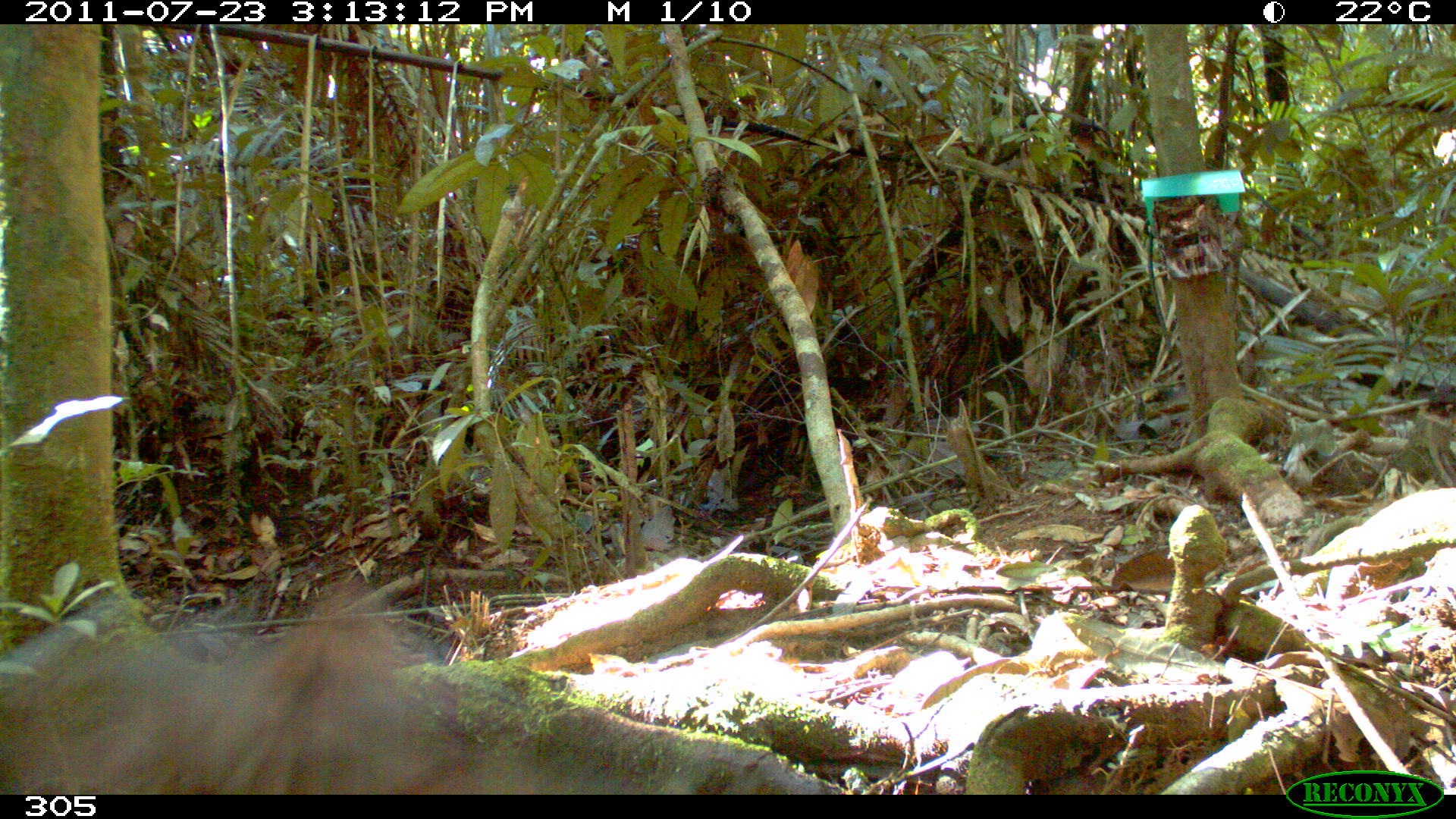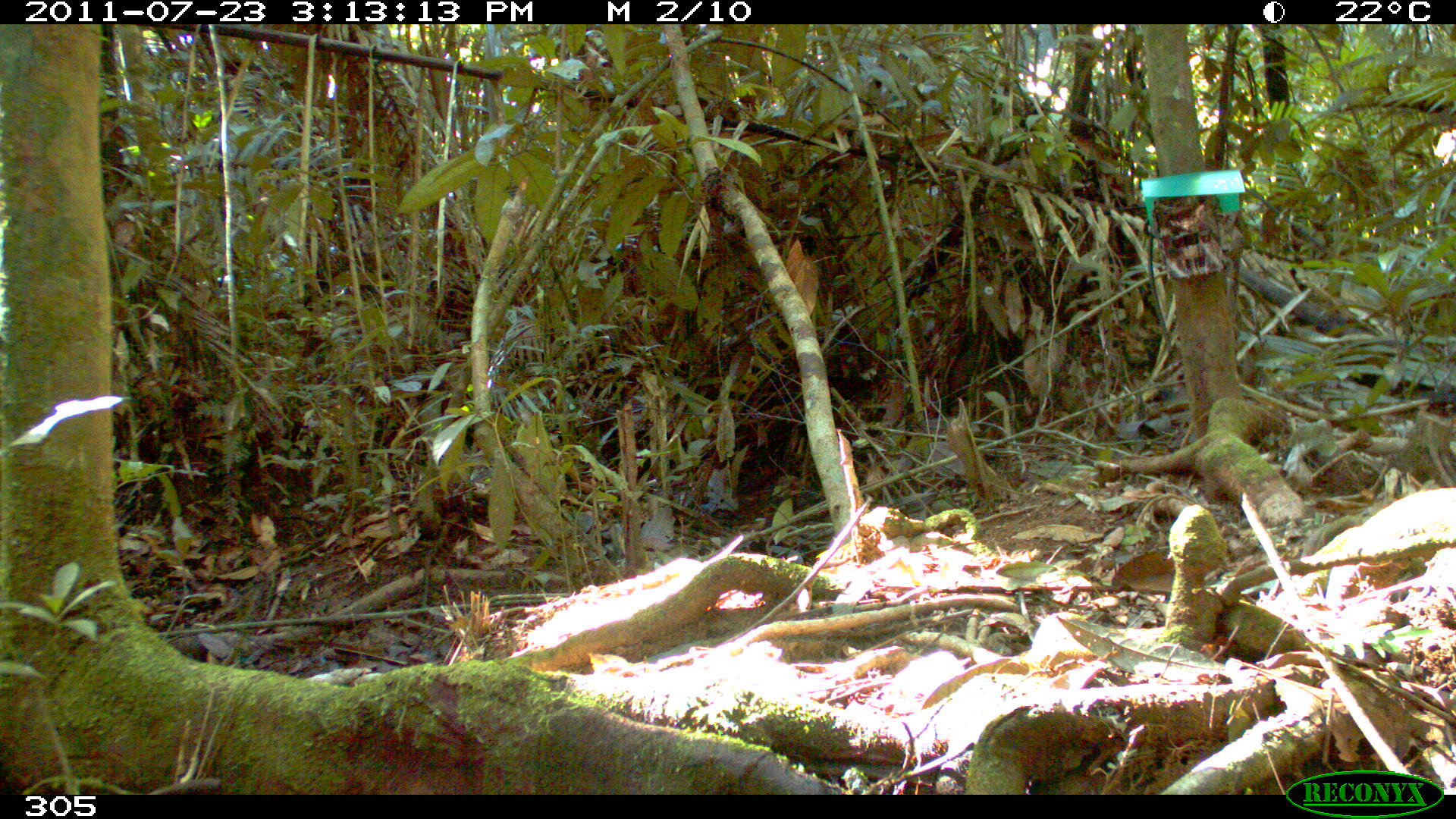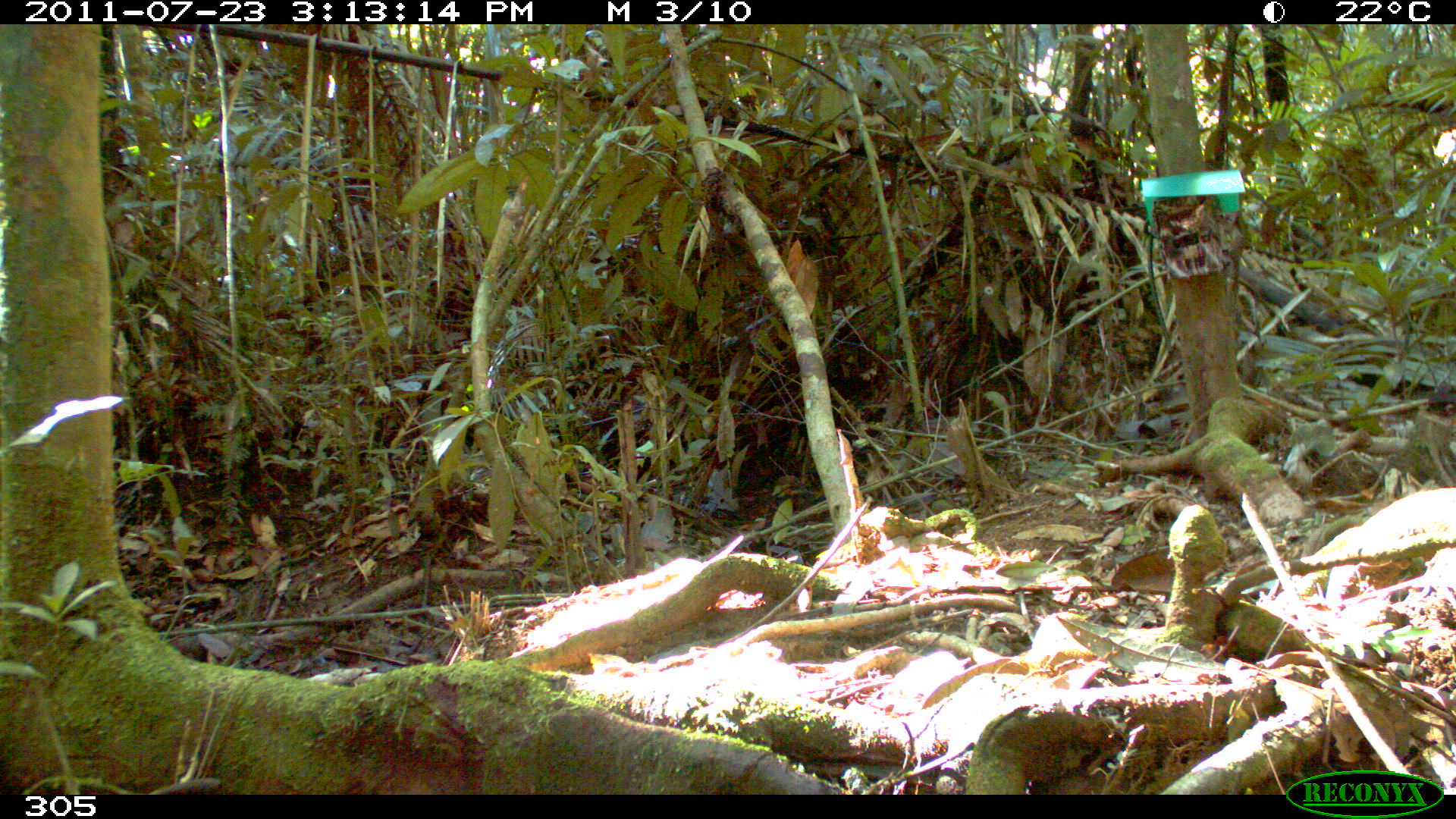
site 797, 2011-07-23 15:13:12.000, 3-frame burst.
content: unidentified animal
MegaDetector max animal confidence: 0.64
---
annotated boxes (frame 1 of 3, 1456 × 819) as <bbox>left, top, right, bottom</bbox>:
unknown: <bbox>0, 575, 444, 795</bbox>